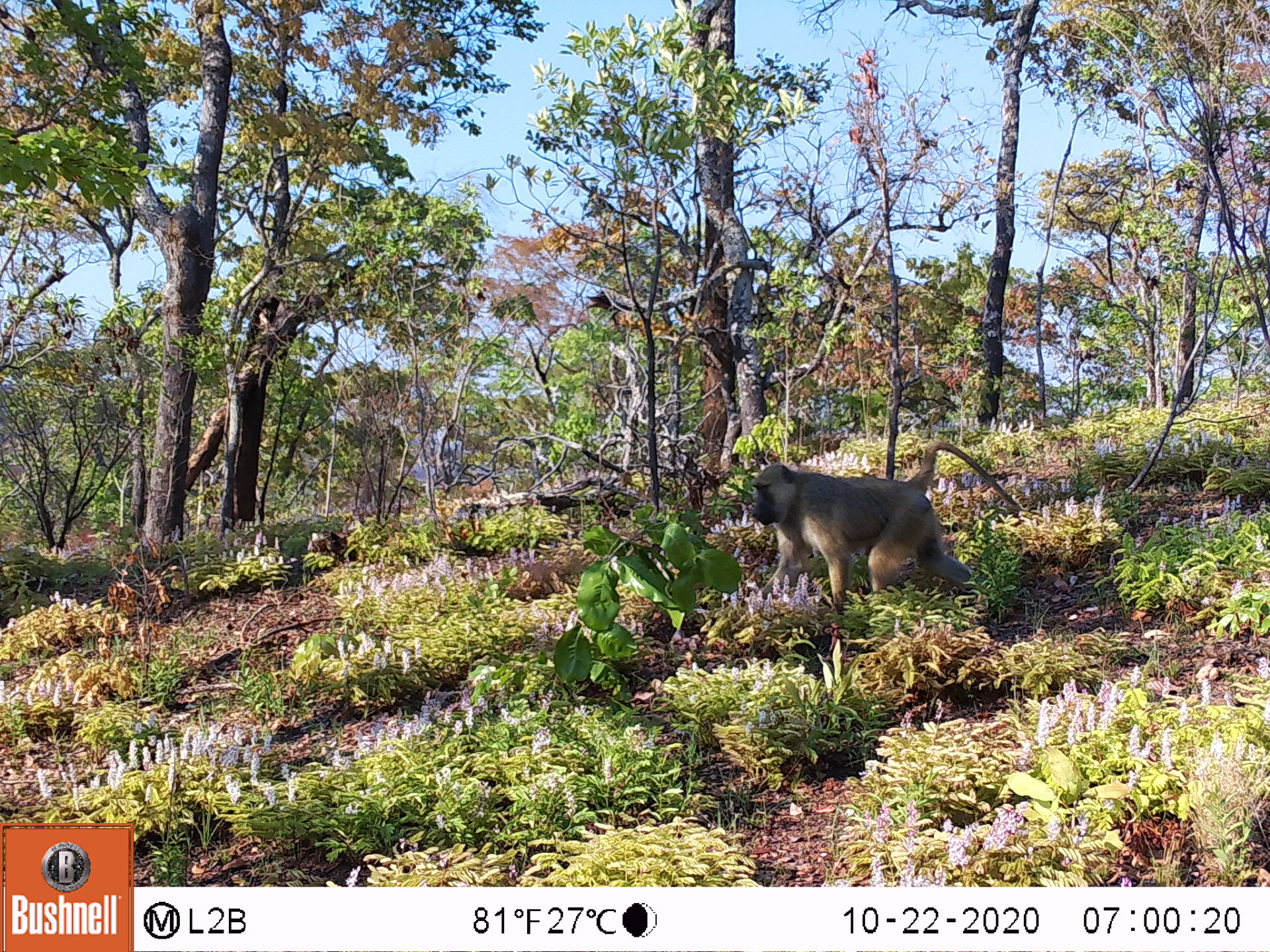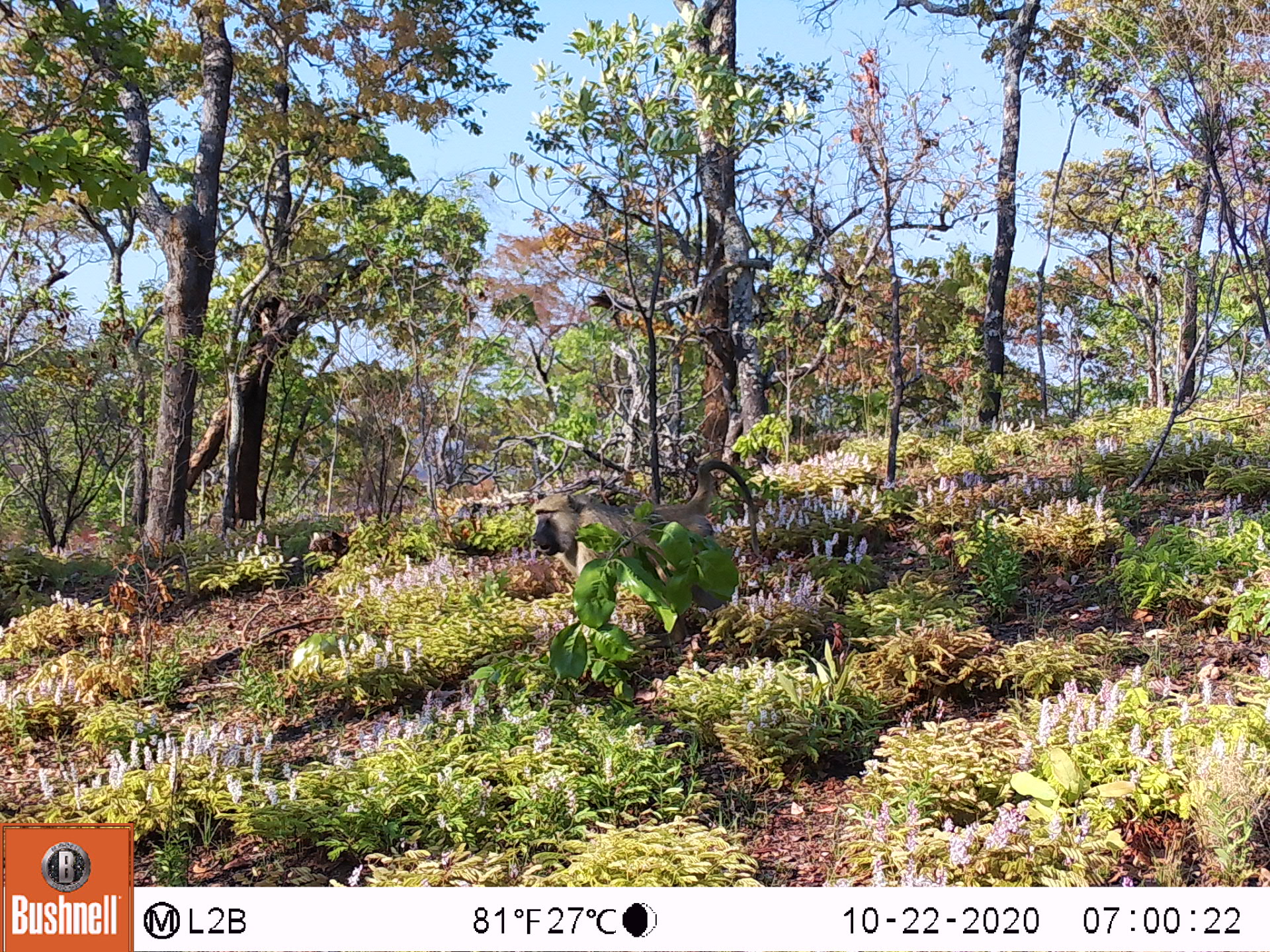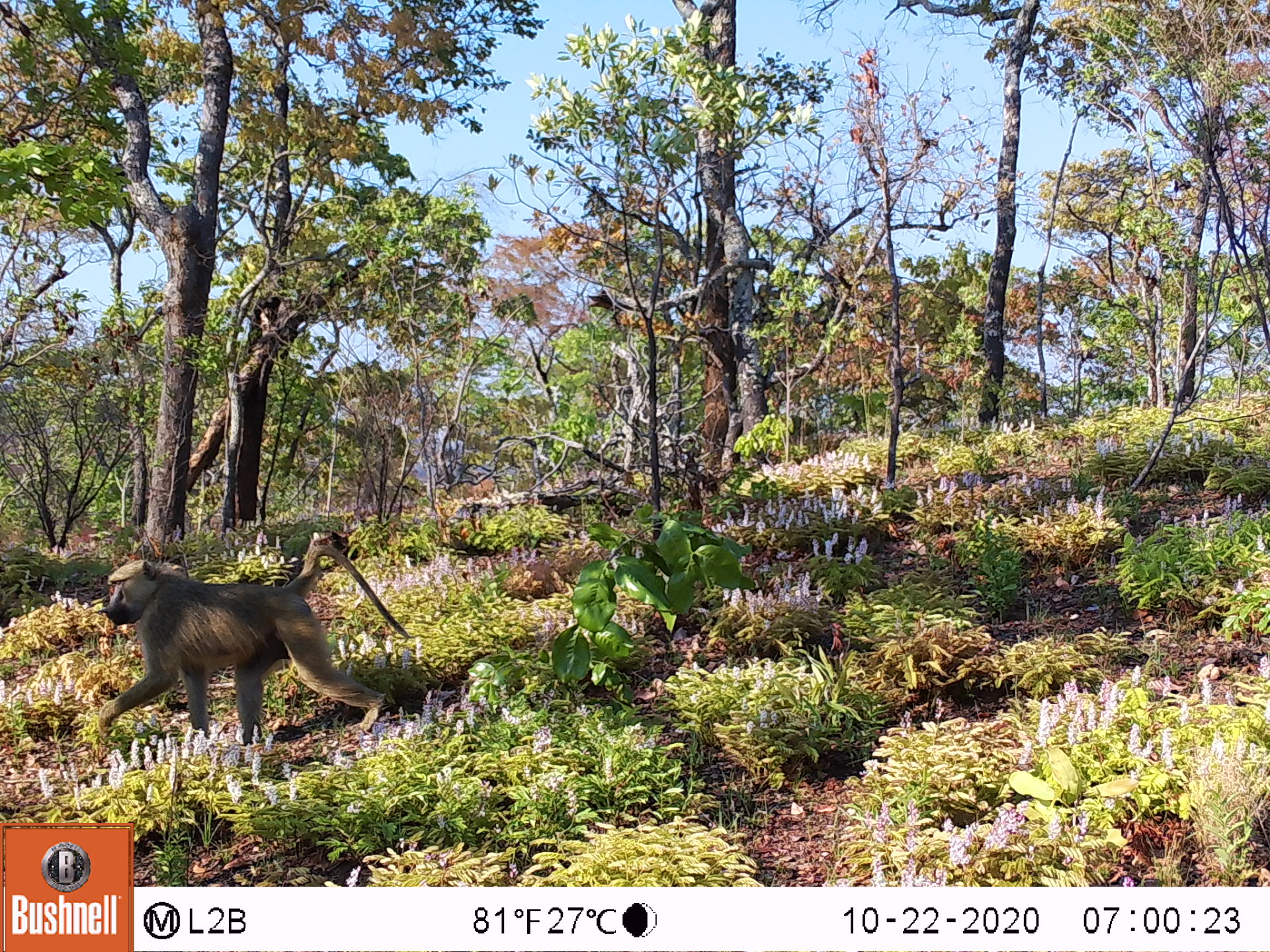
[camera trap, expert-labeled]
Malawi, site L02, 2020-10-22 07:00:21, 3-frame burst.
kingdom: Animalia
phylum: Chordata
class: Mammalia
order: Primates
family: Cercopithecidae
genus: Papio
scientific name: Papio cynocephalus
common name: yellow baboon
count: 1